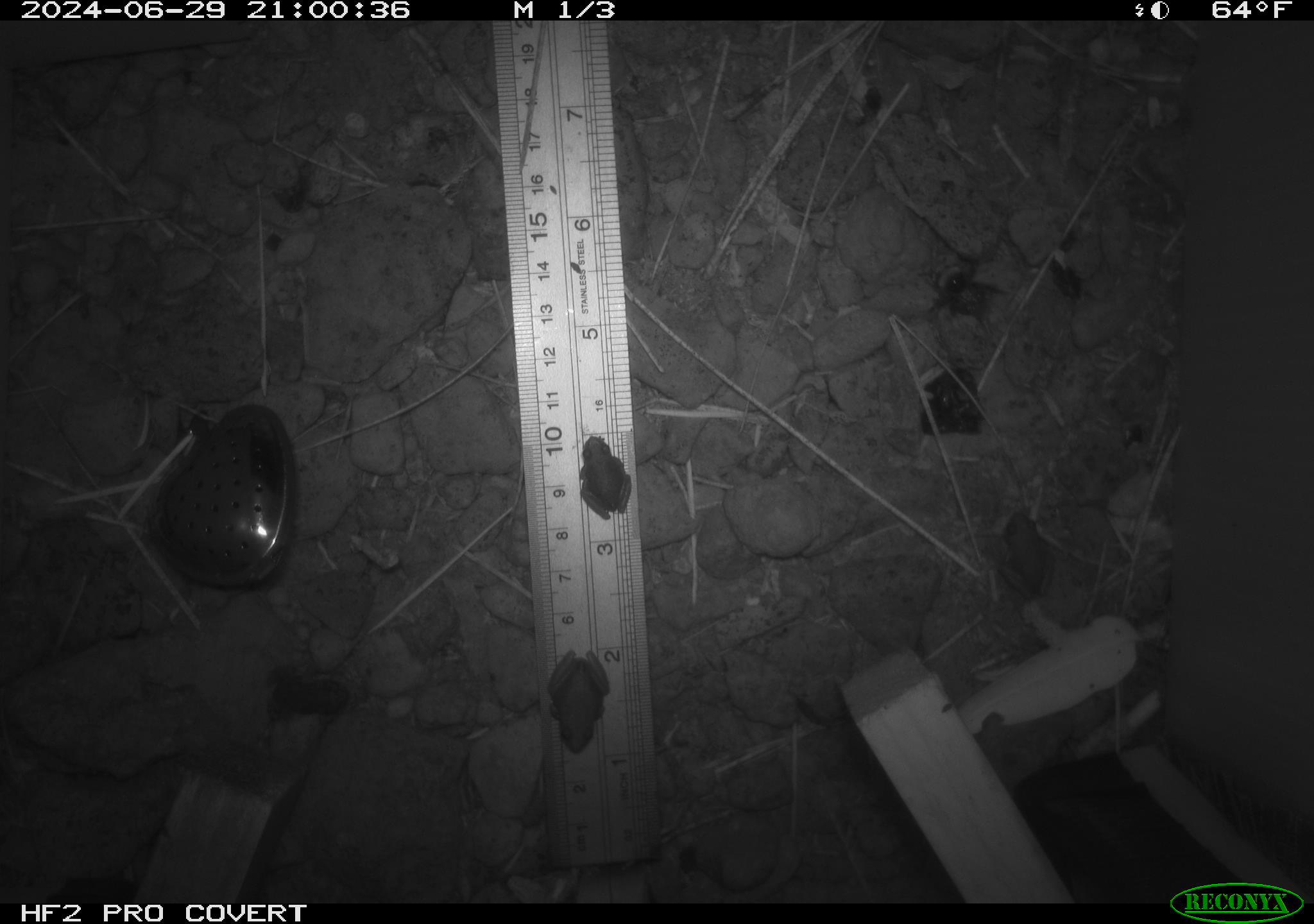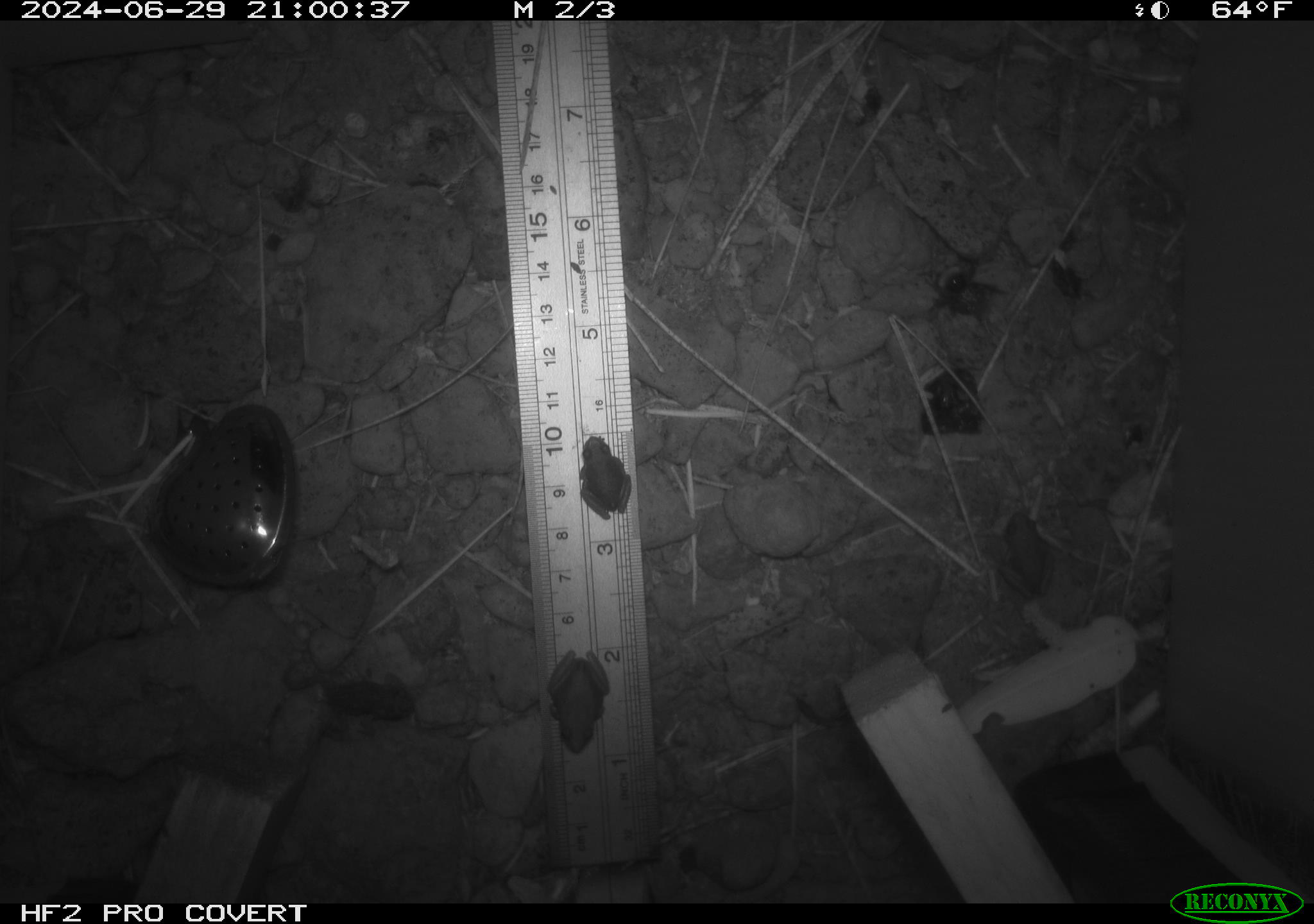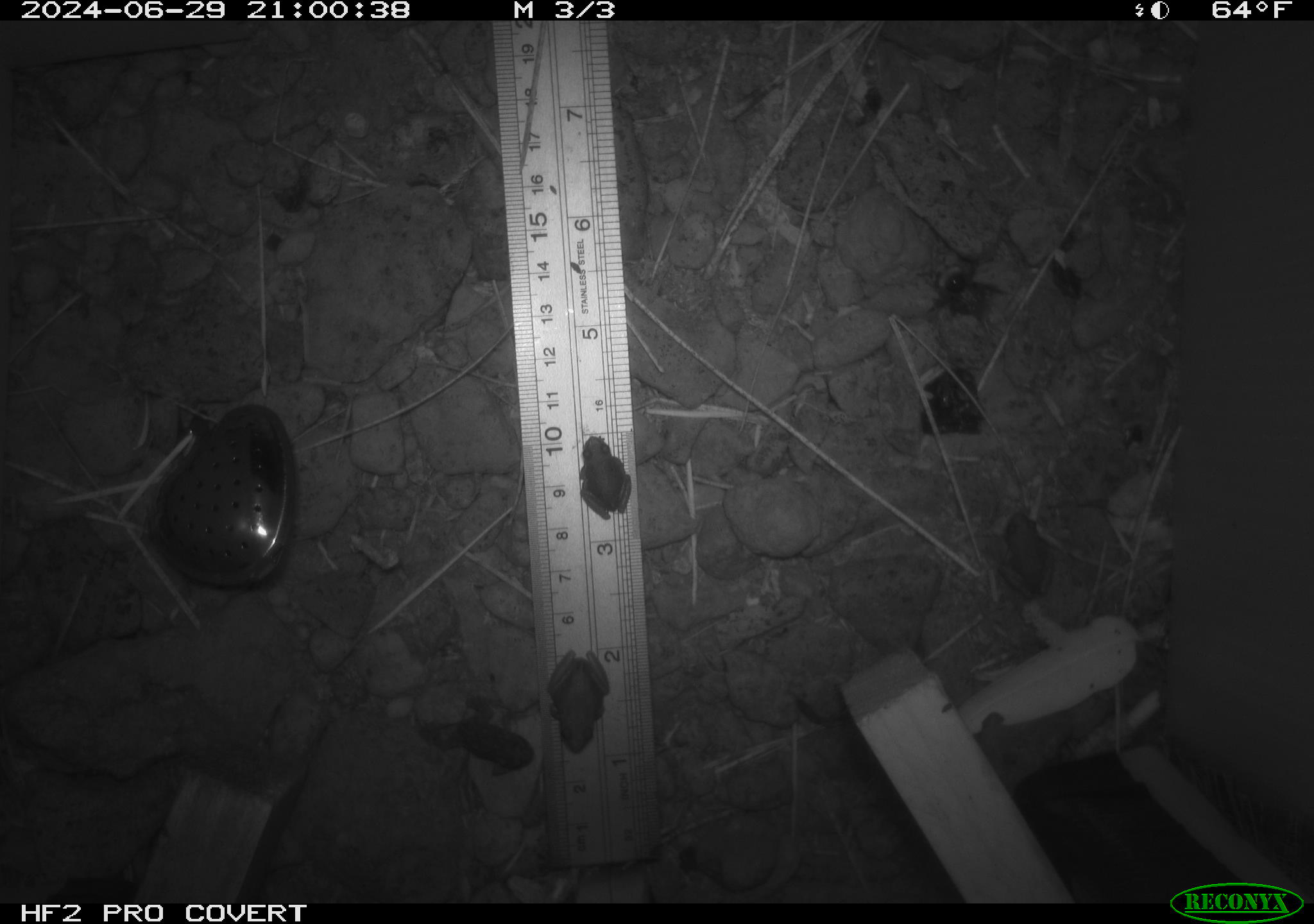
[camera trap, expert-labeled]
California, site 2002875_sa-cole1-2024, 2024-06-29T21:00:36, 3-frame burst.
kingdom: Animalia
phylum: Chordata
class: Amphibia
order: Anura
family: Bufonidae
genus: Anaxyrus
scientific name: Anaxyrus boreas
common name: western toad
Western toad (Anaxyrus boreas).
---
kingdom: Animalia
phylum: Chordata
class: Amphibia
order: Anura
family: Hylidae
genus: Pseudacris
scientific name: Pseudacris regilla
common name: sierran treefrog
Sierran treefrog (Pseudacris regilla).